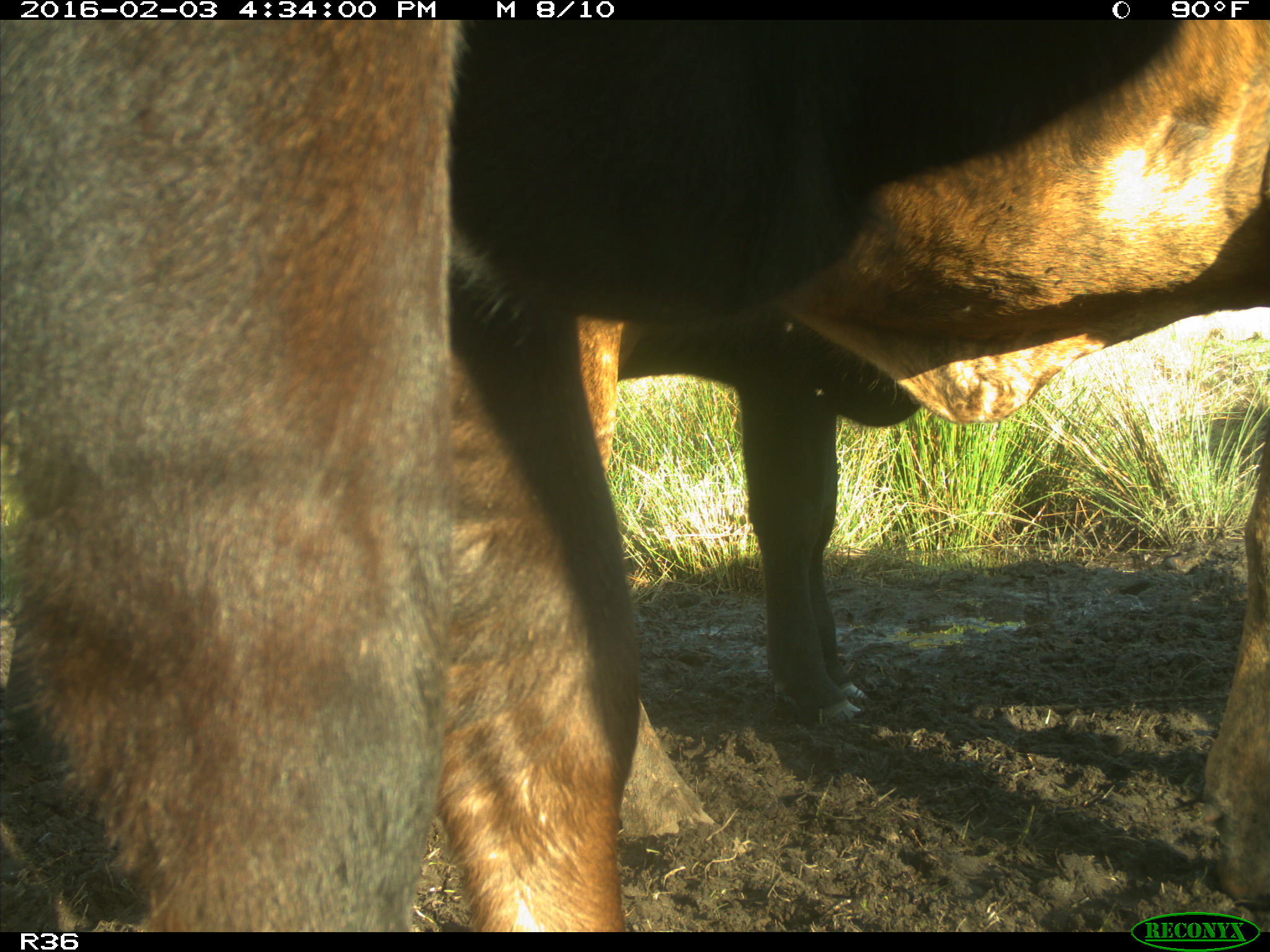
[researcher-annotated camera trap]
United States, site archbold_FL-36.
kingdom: Animalia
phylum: Chordata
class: Mammalia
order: Artiodactyla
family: Bovidae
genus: Bos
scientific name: Bos taurus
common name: domestic cow